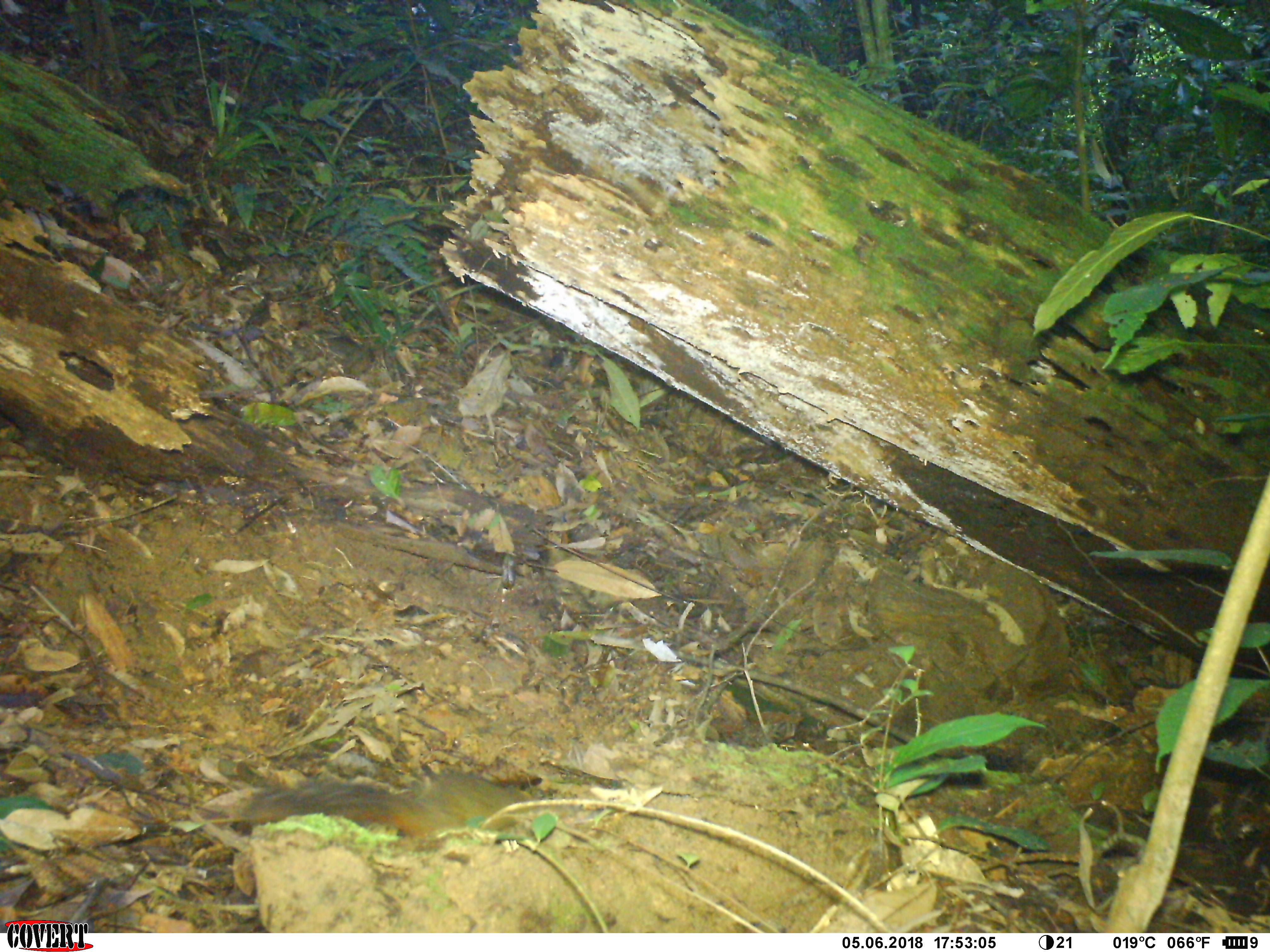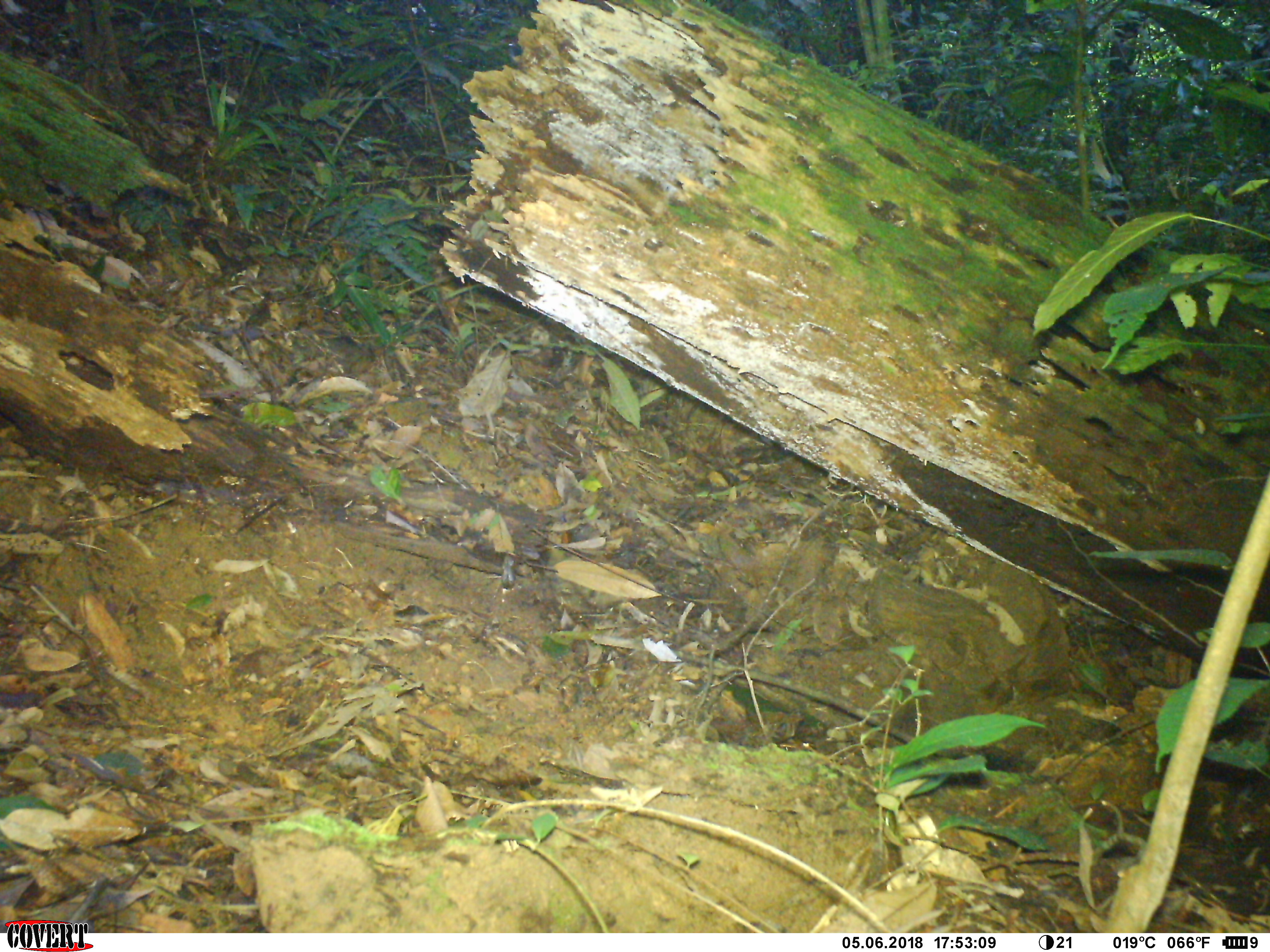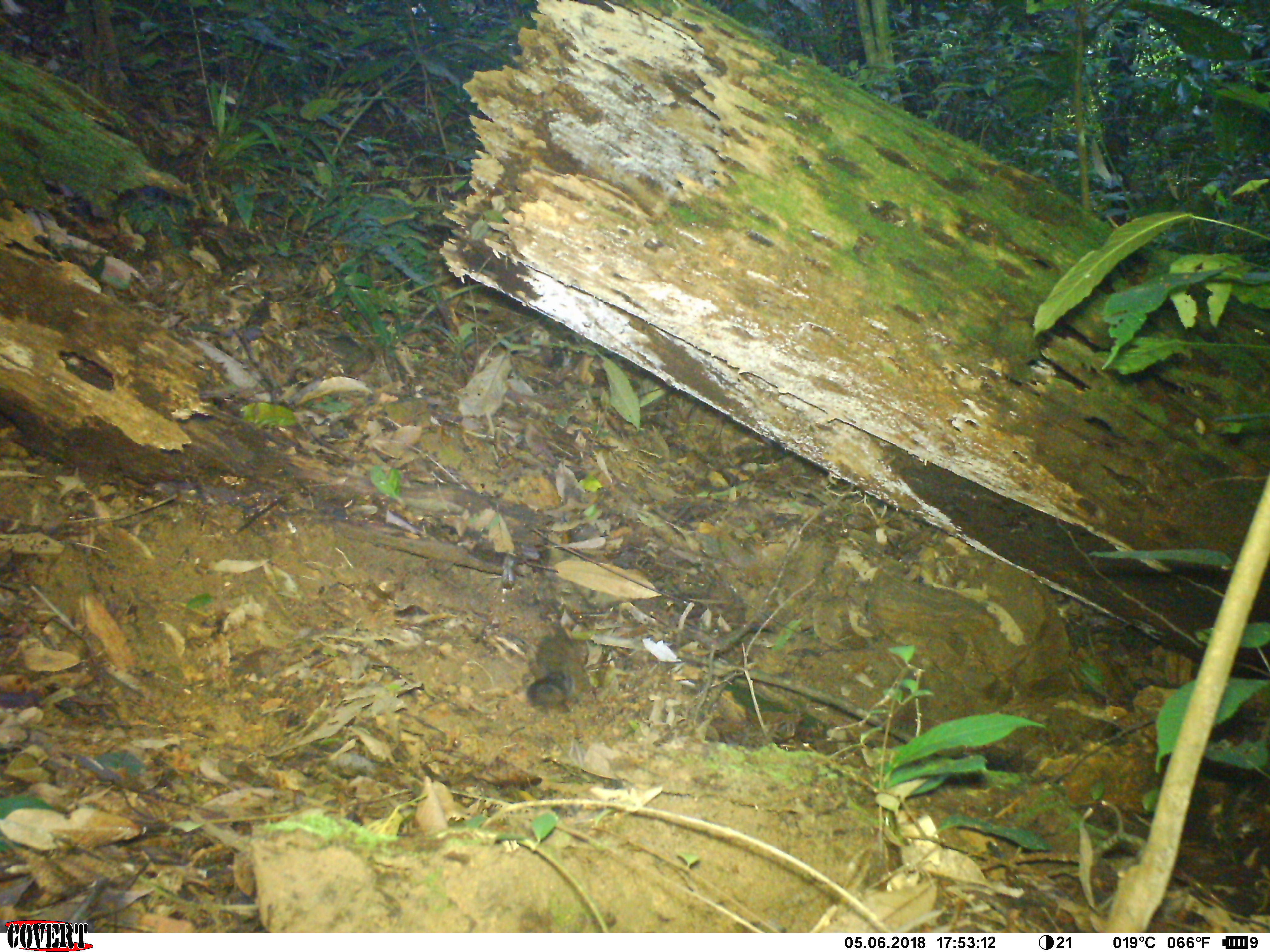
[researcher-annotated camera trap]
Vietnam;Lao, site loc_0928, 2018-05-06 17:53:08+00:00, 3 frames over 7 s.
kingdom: Animalia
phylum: Chordata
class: Mammalia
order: Rodentia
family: Sciuridae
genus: Dremomys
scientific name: Dremomys rufigenis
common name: red-cheeked squirrel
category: red cheeked squirrel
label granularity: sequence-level